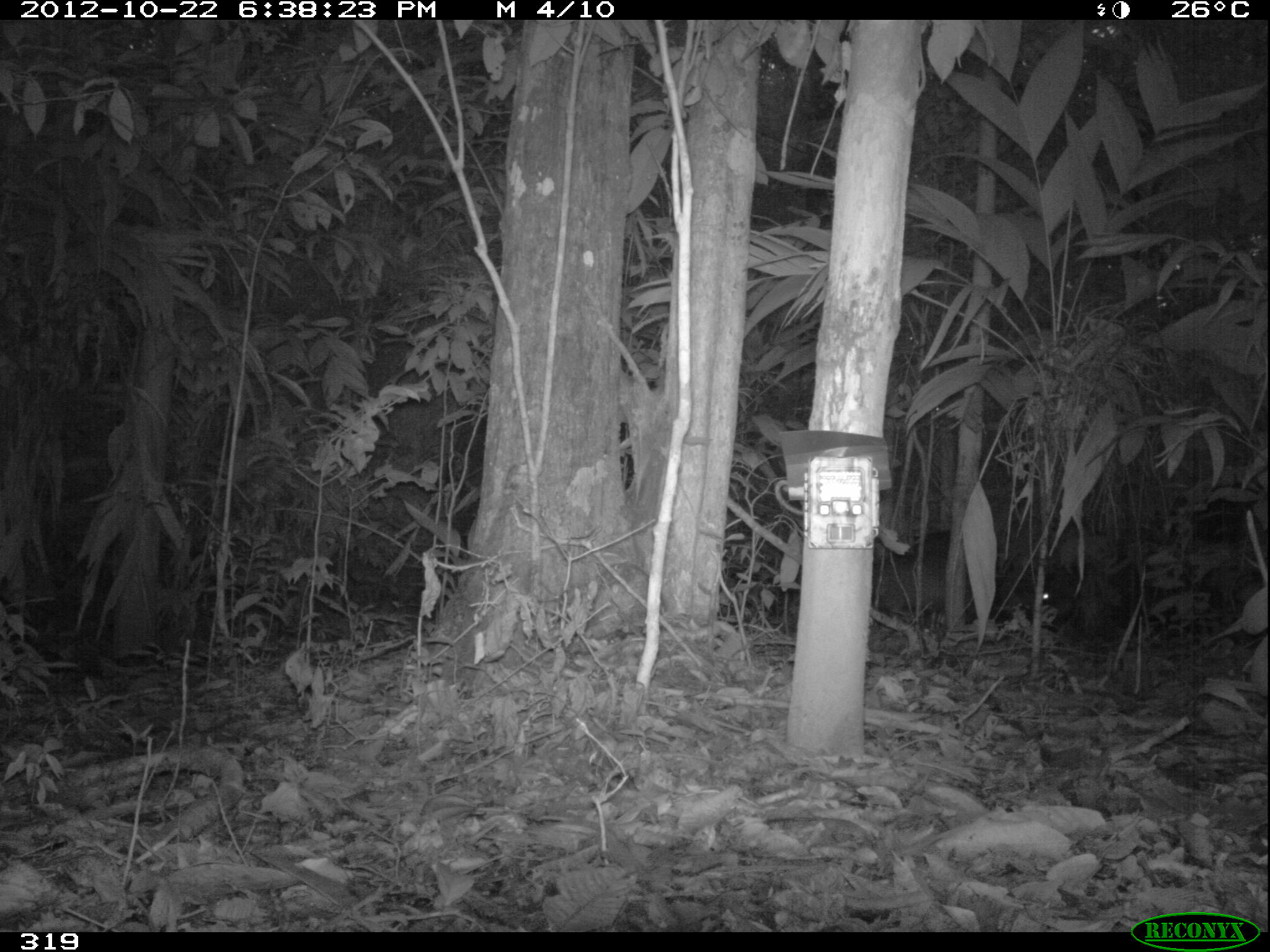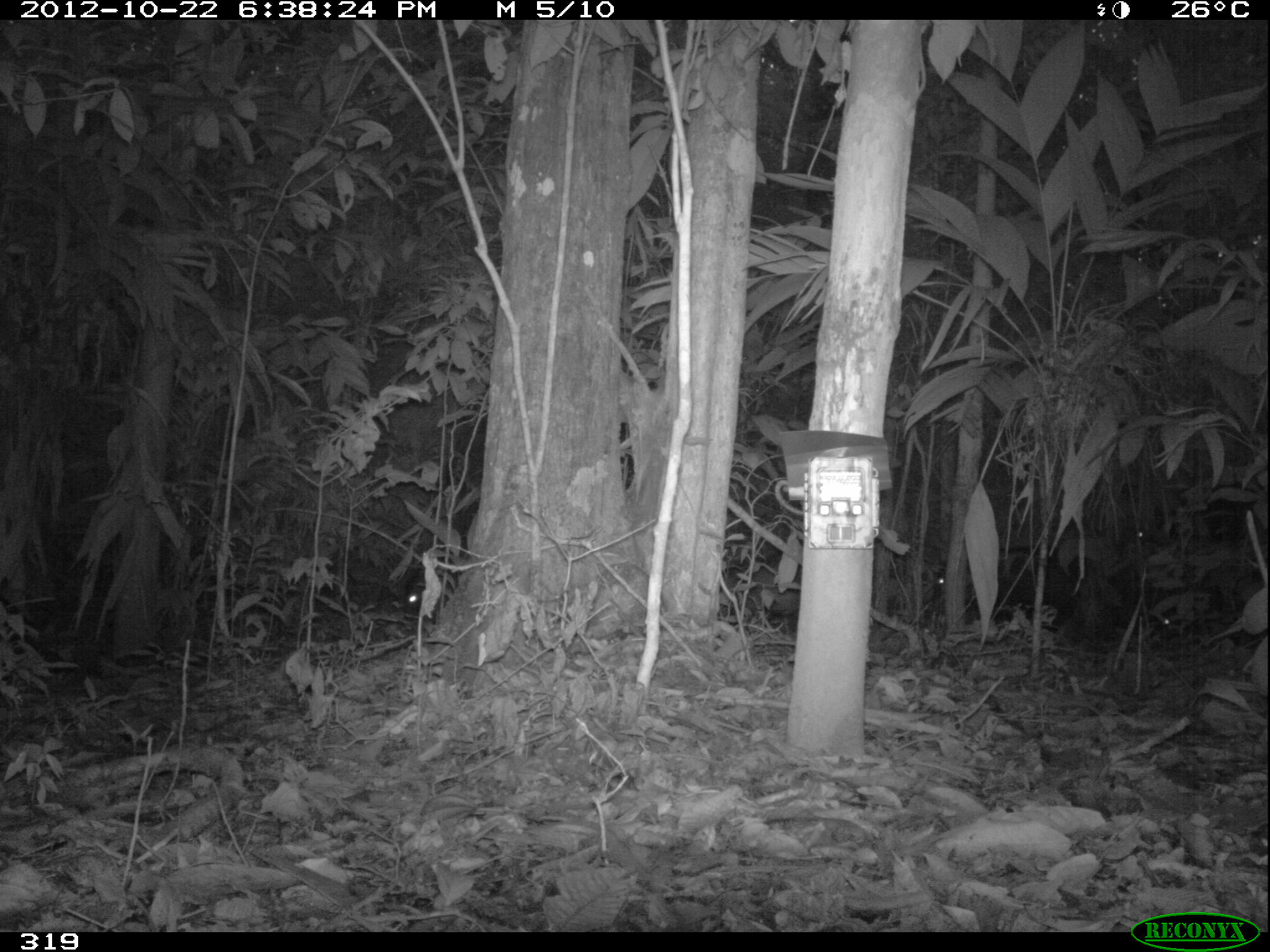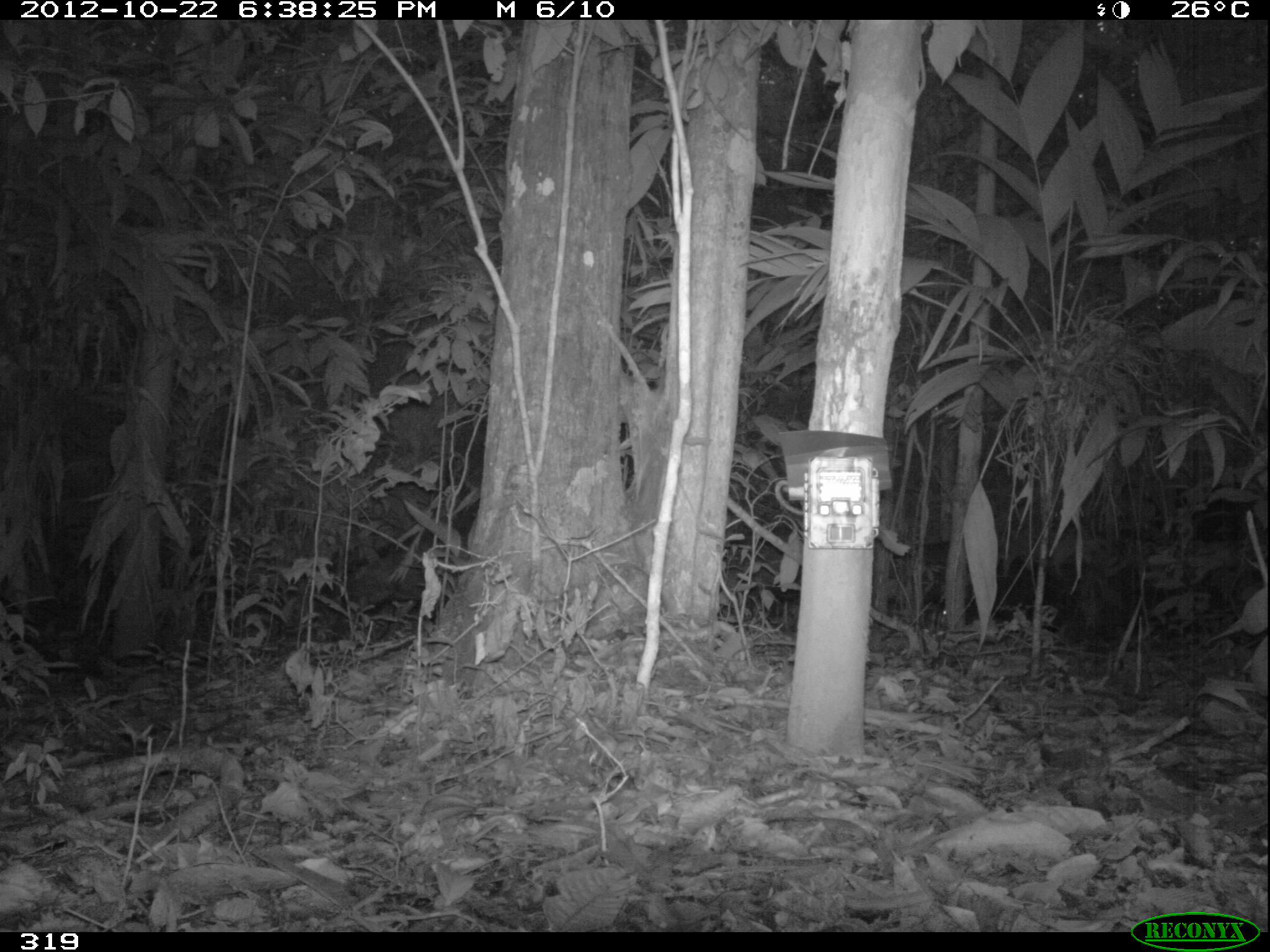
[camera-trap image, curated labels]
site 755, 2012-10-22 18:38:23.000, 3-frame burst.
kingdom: Animalia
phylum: Chordata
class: Mammalia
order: Artiodactyla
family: Tayassuidae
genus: Tayassu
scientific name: Tayassu pecari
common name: white-lipped peccary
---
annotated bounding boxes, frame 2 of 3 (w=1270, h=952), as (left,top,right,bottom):
tayassu pecari: (929,545,1076,634); (1122,482,1268,558); (1154,561,1266,647); (714,548,803,630); (406,554,458,615)